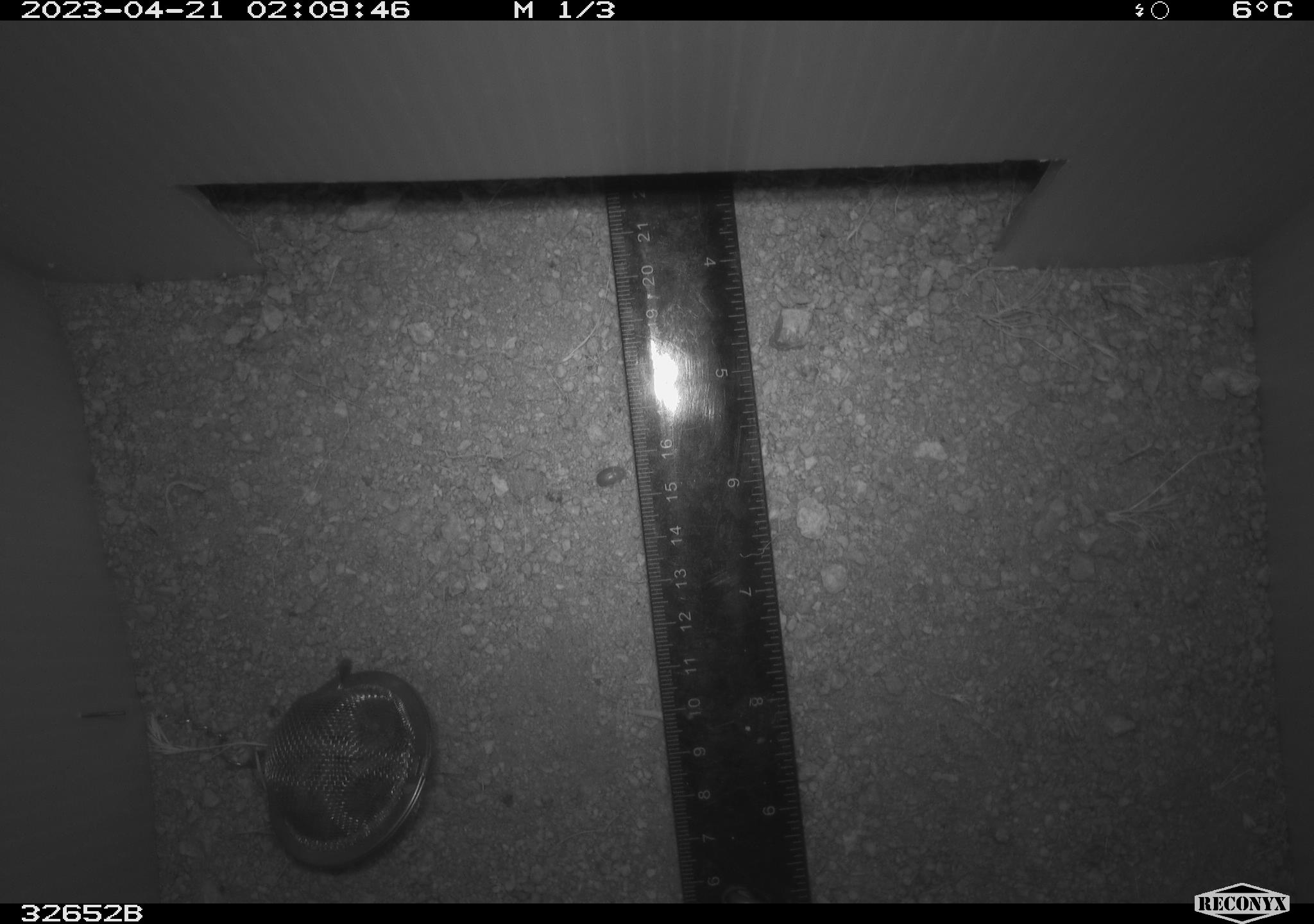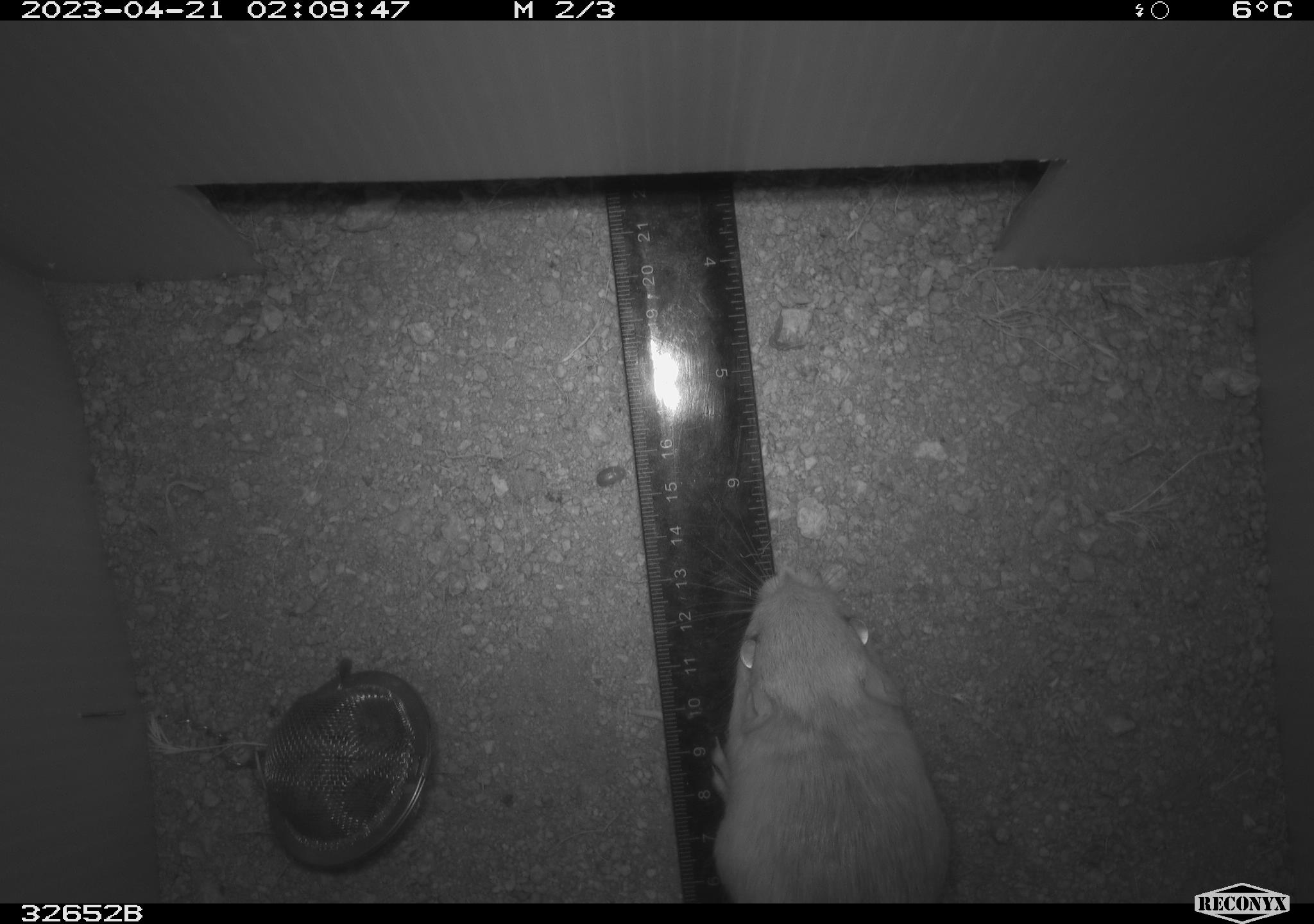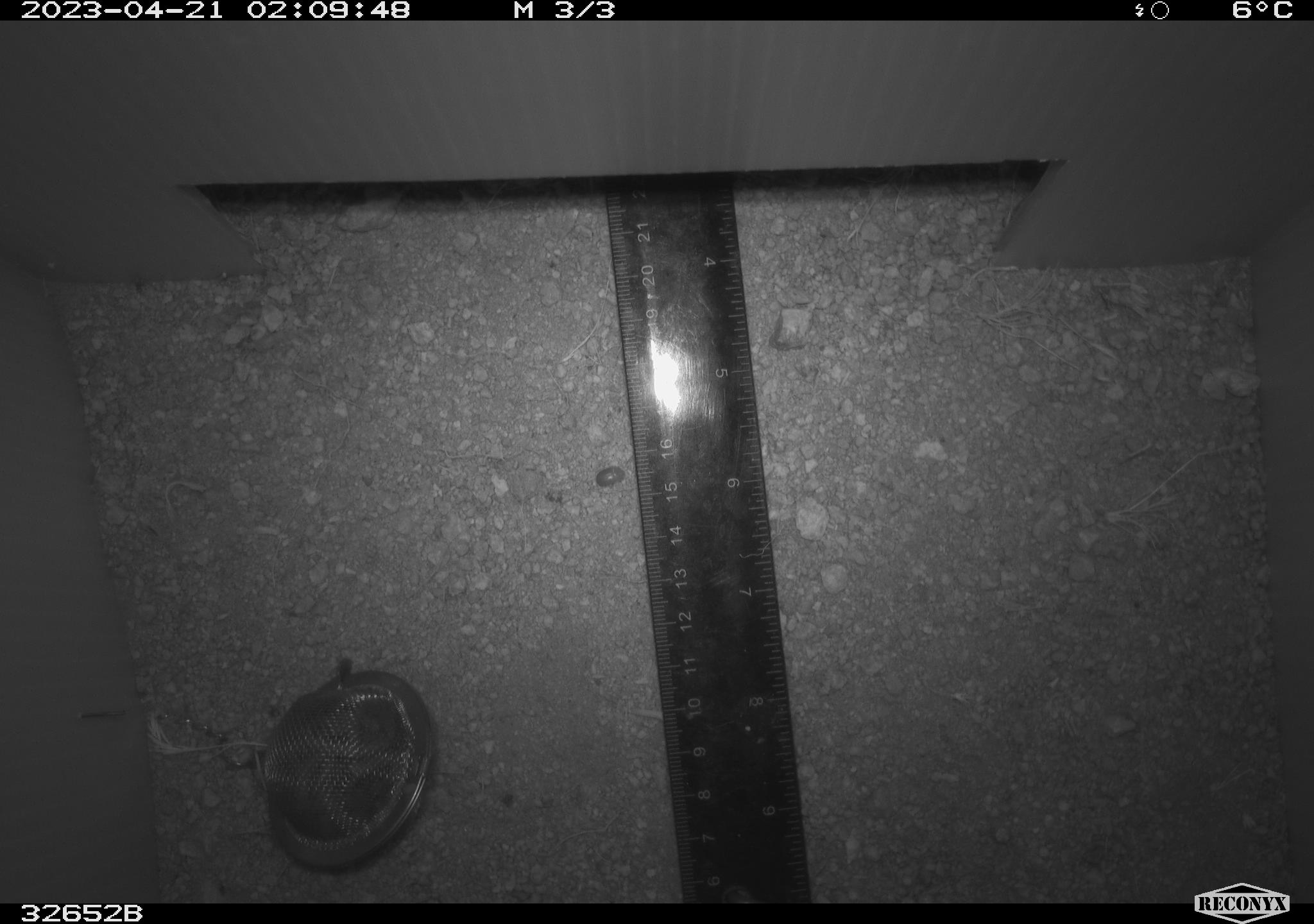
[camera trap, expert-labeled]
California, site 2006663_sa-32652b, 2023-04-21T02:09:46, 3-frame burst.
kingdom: Animalia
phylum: Chordata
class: Mammalia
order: Rodentia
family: Heteromyidae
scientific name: Heteromyidae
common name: kangaroo rats and pocket mice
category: heteromyidae family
Heteromyidae family (kangaroo rats and pocket mice) (Heteromyidae).